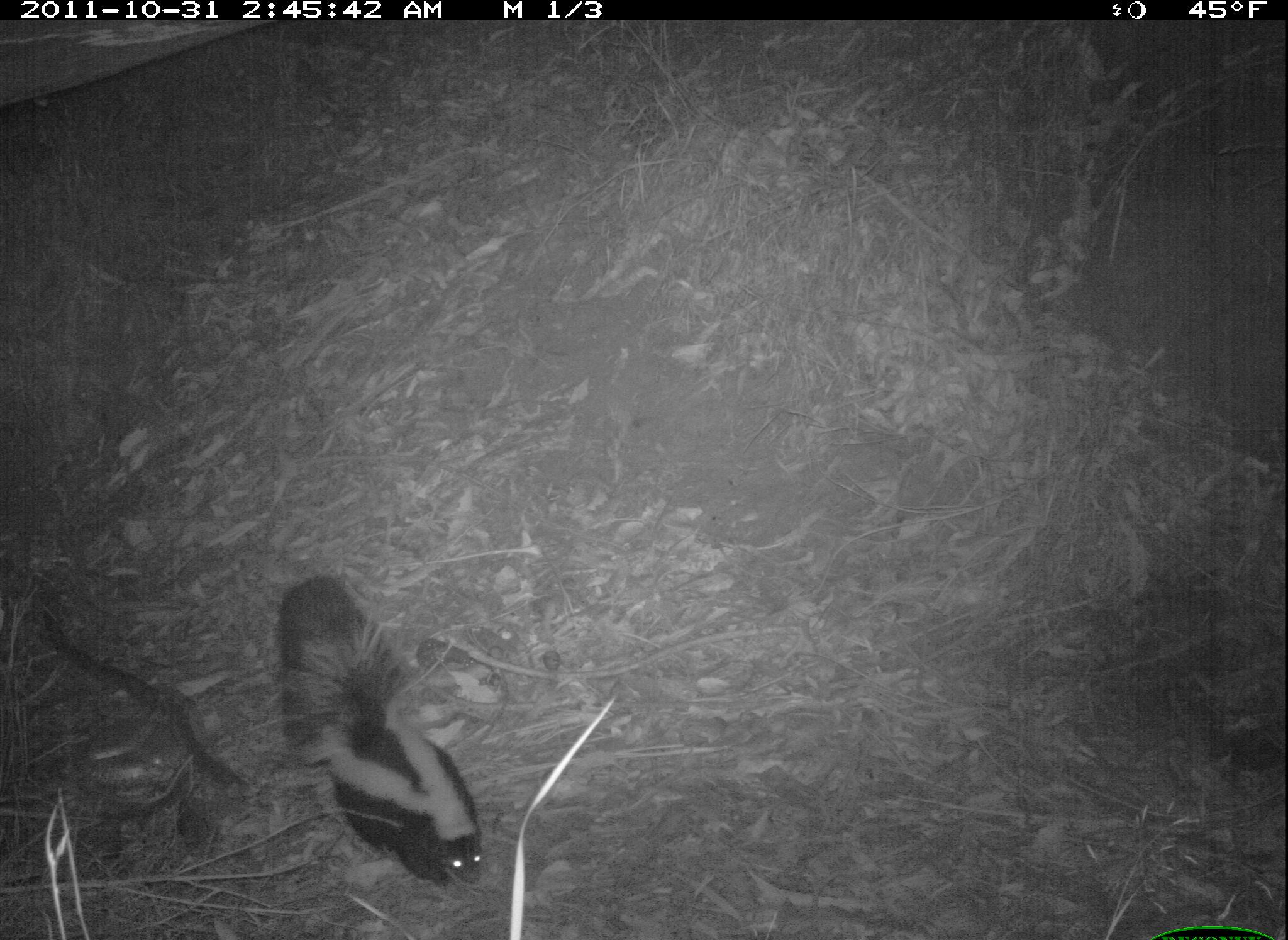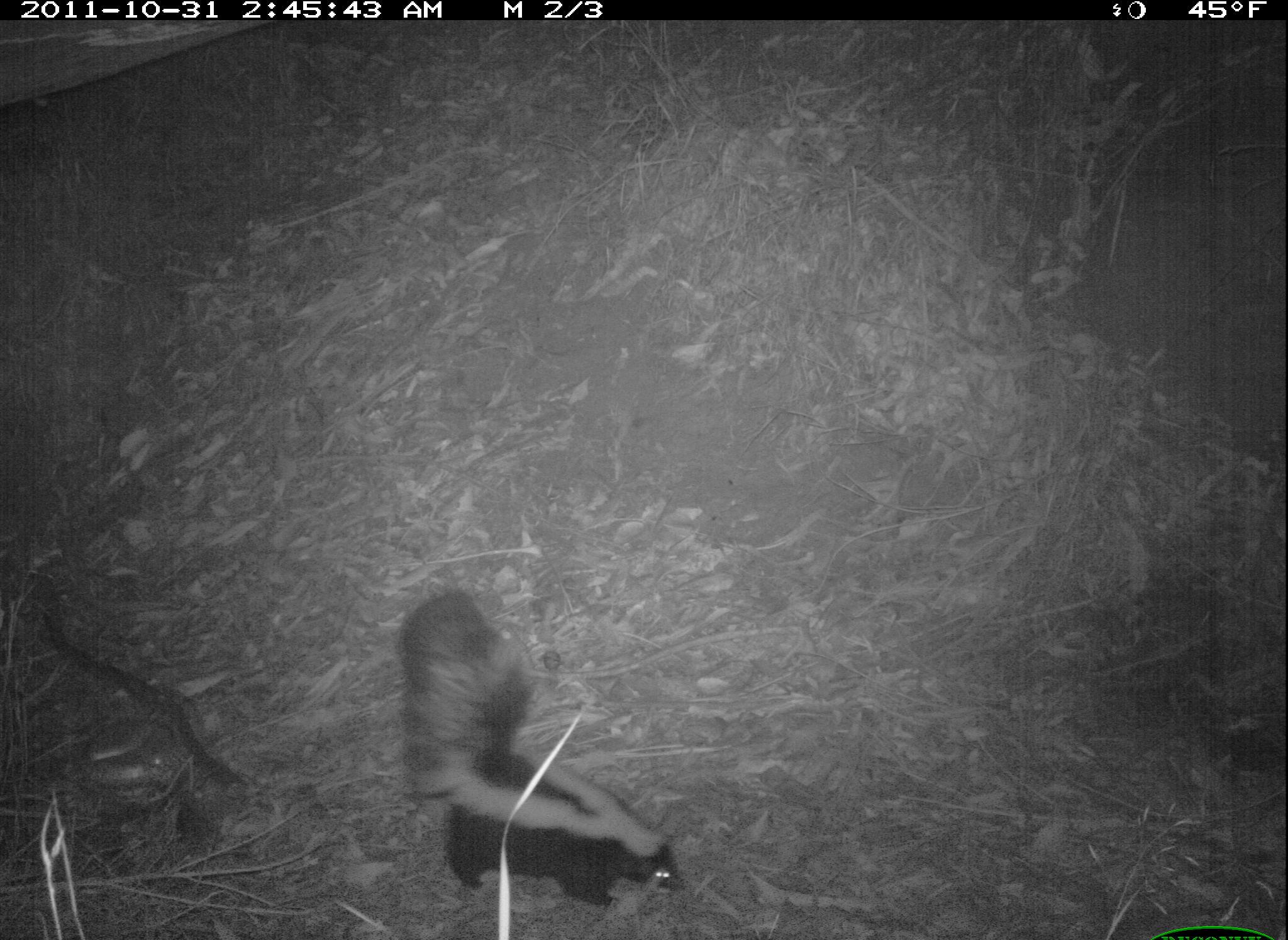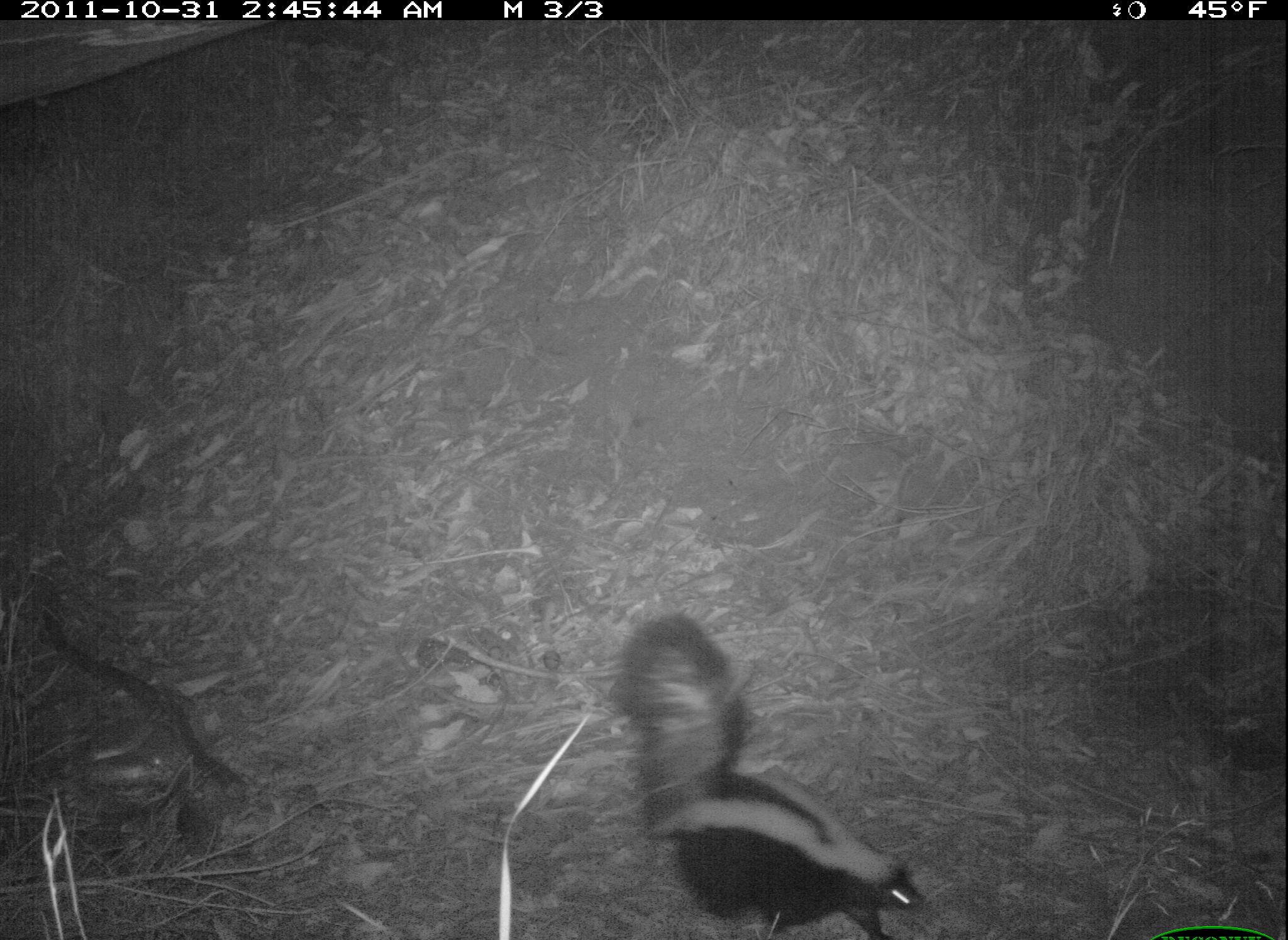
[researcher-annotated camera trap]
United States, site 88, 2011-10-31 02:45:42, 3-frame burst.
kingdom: Animalia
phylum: Chordata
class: Mammalia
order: Carnivora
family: Mephitidae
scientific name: Mephitidae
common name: skunk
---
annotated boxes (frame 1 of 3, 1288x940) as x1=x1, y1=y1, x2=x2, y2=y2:
skunk: x1=264, y1=561, x2=496, y2=899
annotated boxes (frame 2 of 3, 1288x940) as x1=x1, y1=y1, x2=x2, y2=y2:
skunk: x1=390, y1=581, x2=689, y2=910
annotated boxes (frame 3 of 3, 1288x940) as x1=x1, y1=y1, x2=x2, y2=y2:
skunk: x1=617, y1=599, x2=937, y2=940